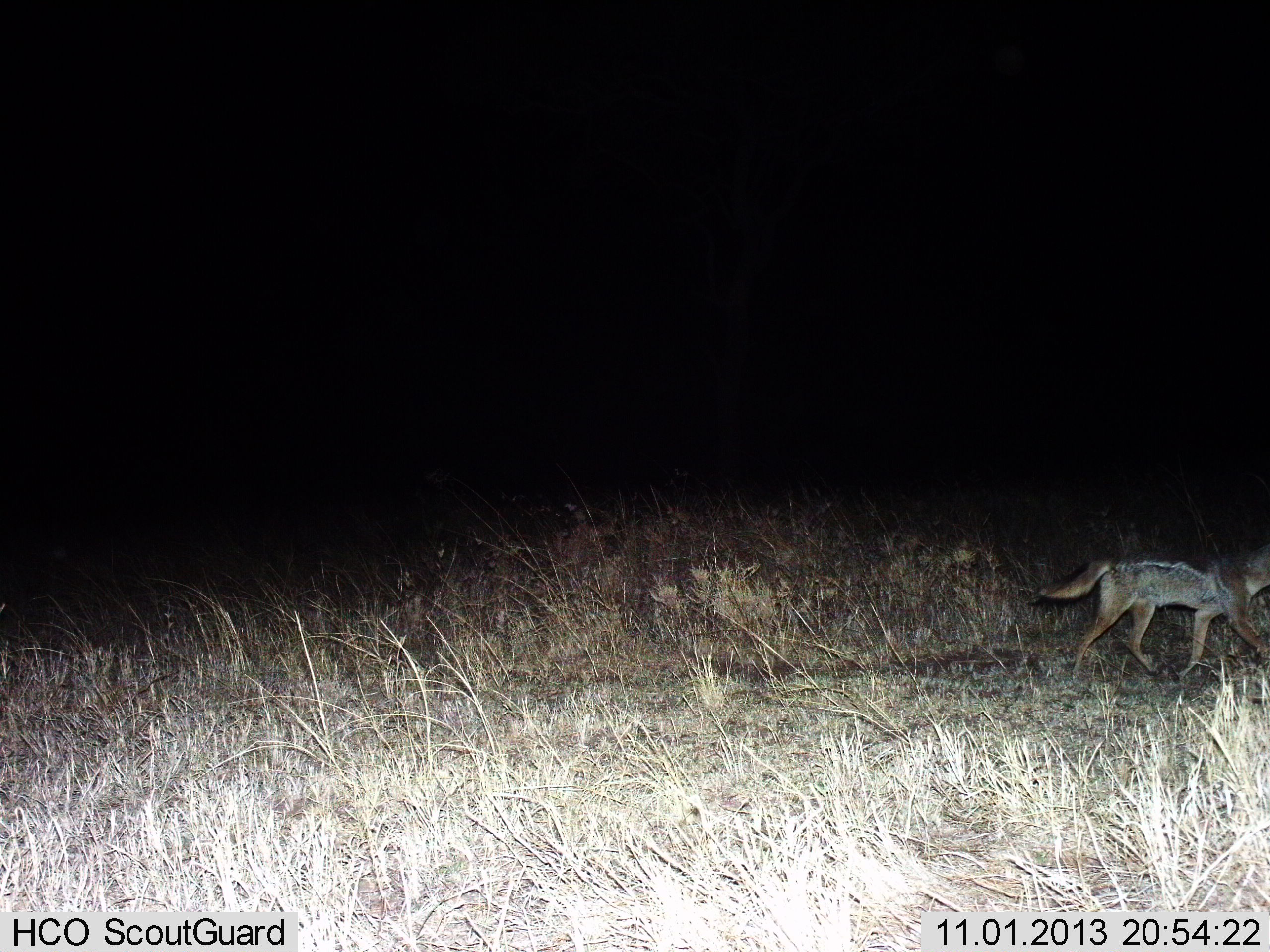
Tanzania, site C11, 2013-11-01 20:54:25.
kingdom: Animalia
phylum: Chordata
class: Mammalia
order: Carnivora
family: Canidae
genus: Lupulella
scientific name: Lupulella mesomelas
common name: black-backed jackal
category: jackal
Jackal (black-backed jackal) (Lupulella mesomelas), count 1. Behavior (volunteer vote fractions): standing 0%, resting 0%, moving 100%, interacting 0%. Young present (vote fraction): 0%. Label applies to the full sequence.